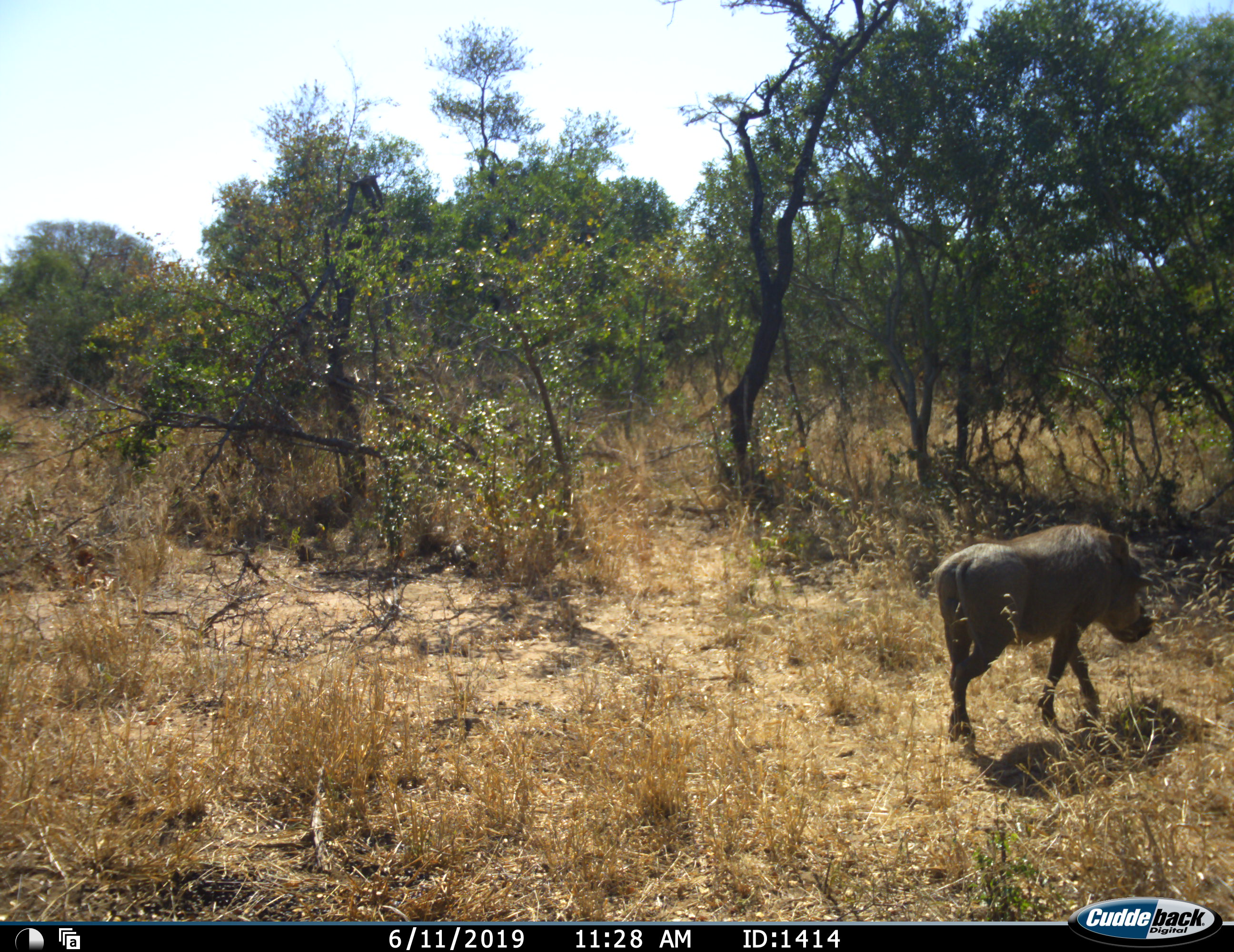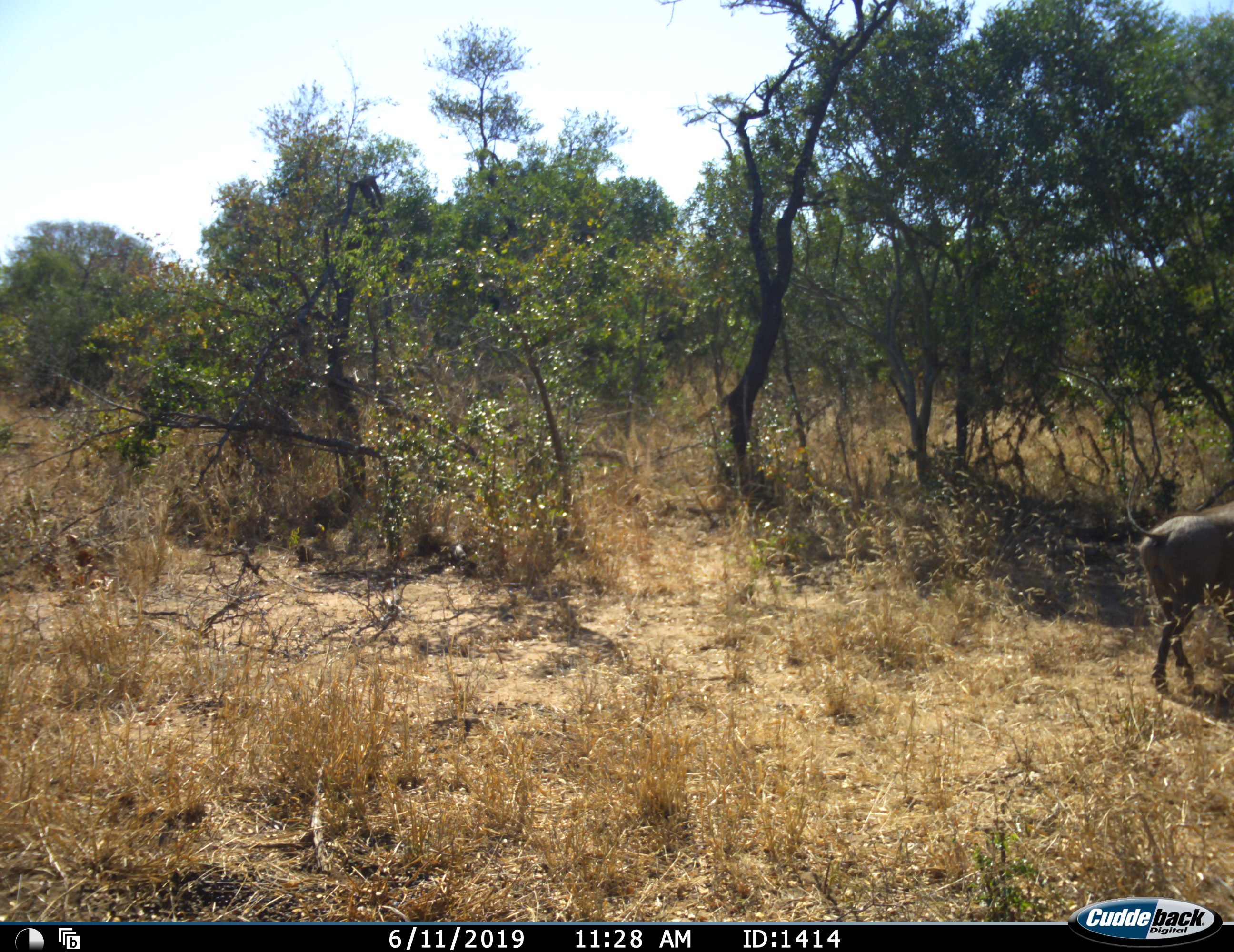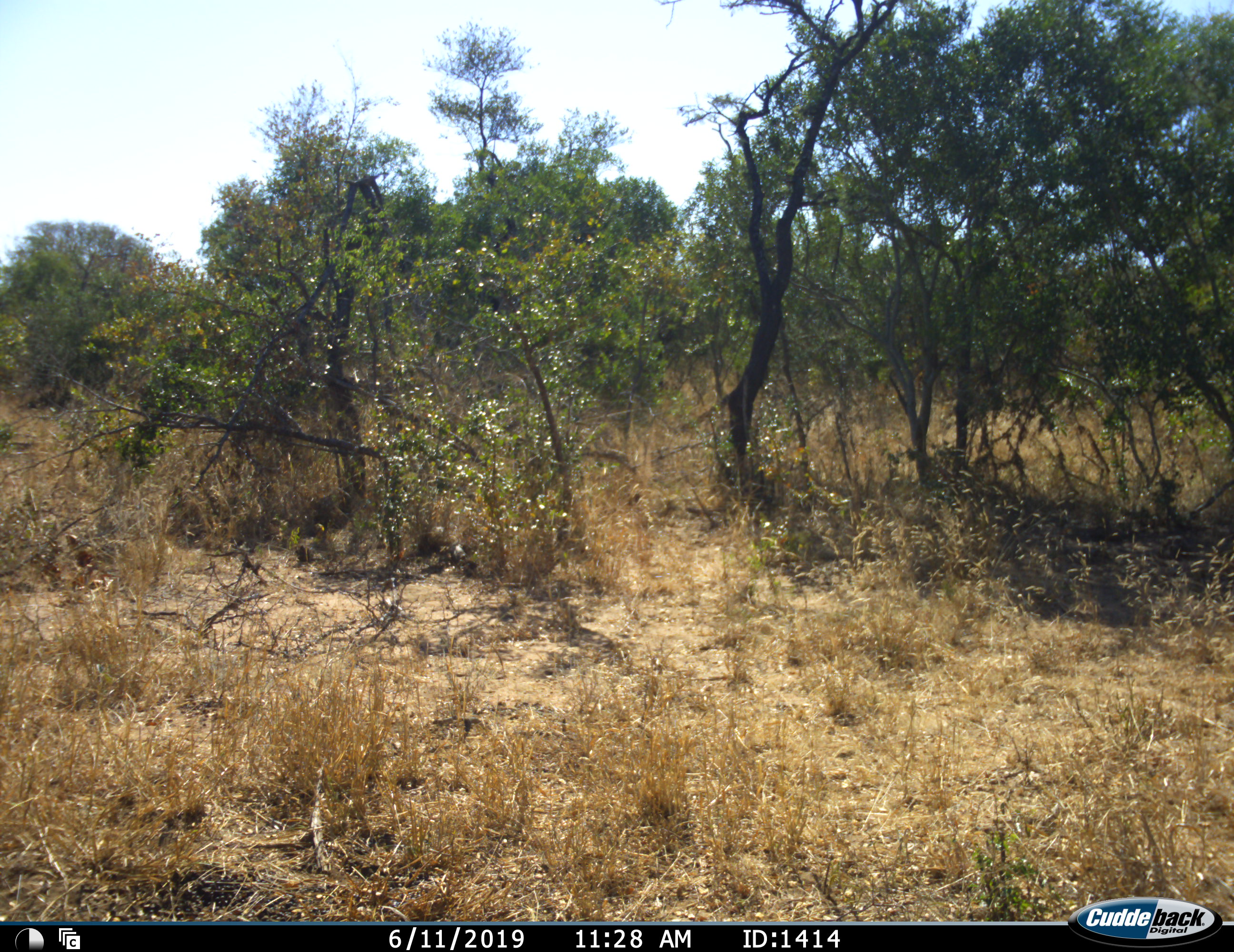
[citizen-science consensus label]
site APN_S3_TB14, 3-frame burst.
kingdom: Animalia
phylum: Chordata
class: Mammalia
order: Artiodactyla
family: Suidae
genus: Phacochoerus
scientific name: Phacochoerus africanus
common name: warthog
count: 1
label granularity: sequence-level